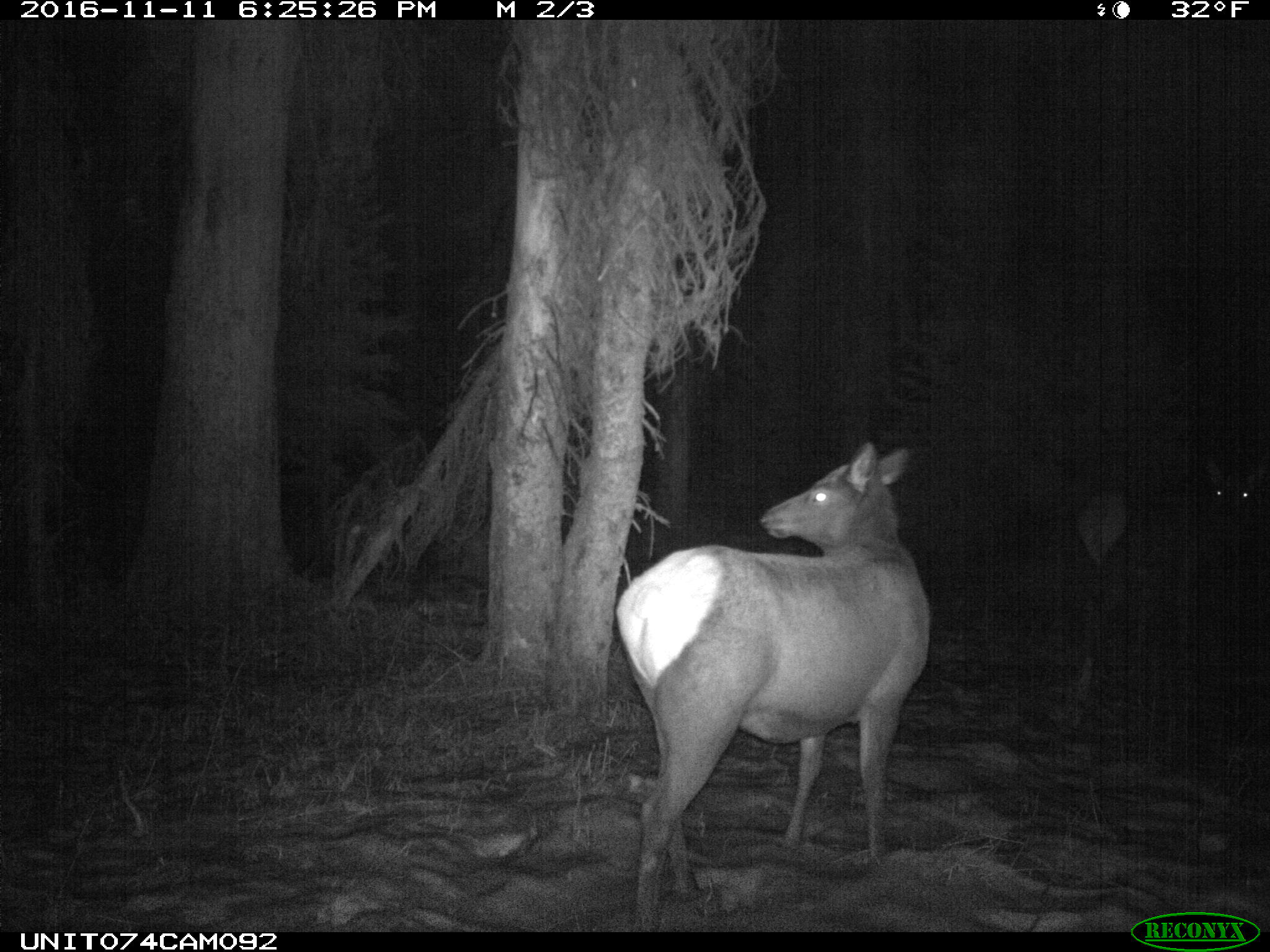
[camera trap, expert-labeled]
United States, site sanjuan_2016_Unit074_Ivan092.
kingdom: Animalia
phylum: Chordata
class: Mammalia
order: Artiodactyla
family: Cervidae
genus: Cervus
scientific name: Cervus elaphus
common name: red deer